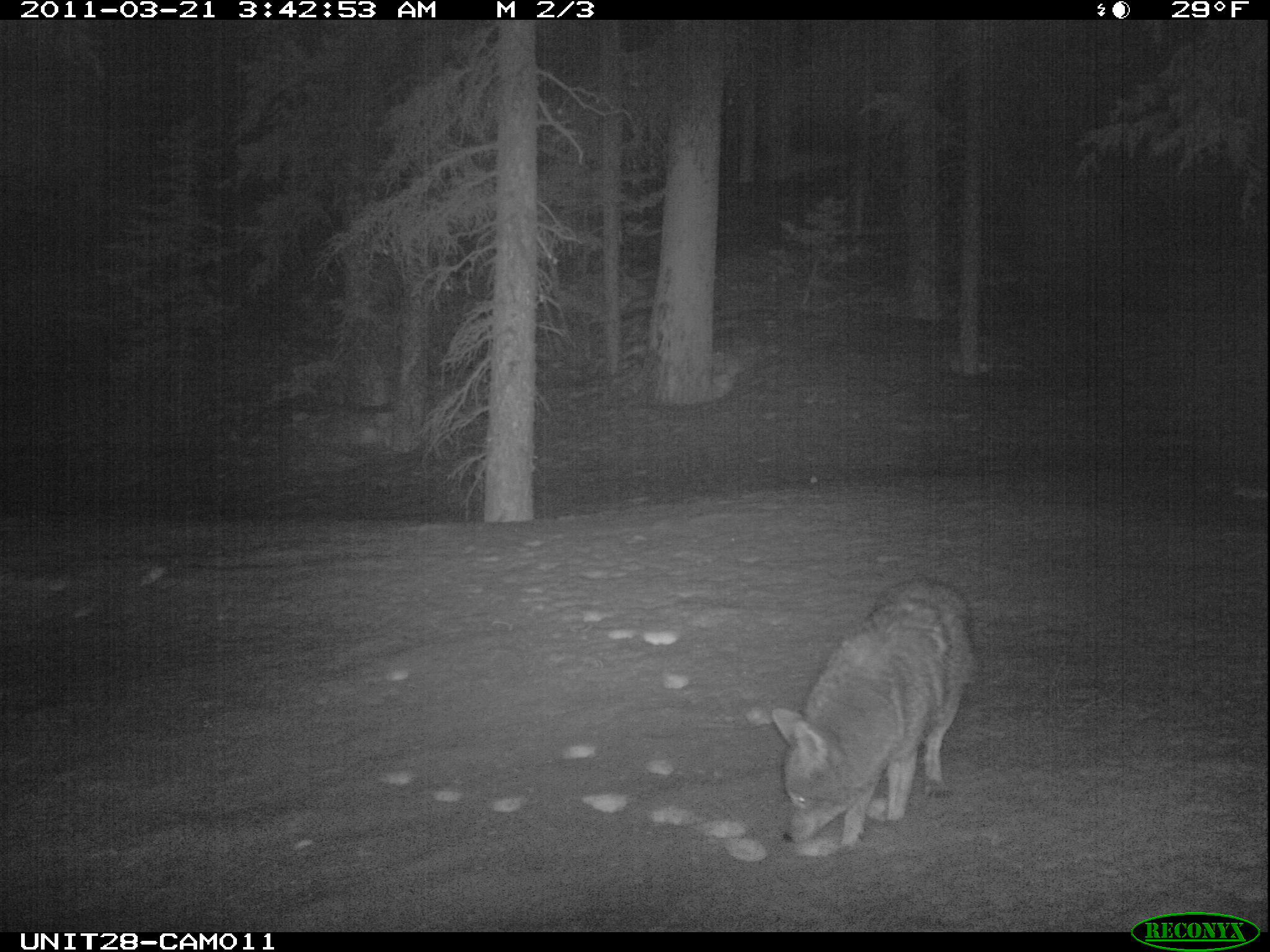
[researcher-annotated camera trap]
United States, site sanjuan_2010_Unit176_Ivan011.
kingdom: Animalia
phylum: Chordata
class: Mammalia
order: Carnivora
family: Canidae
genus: Canis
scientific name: Canis latrans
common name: coyote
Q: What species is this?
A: Canis latrans (coyote).